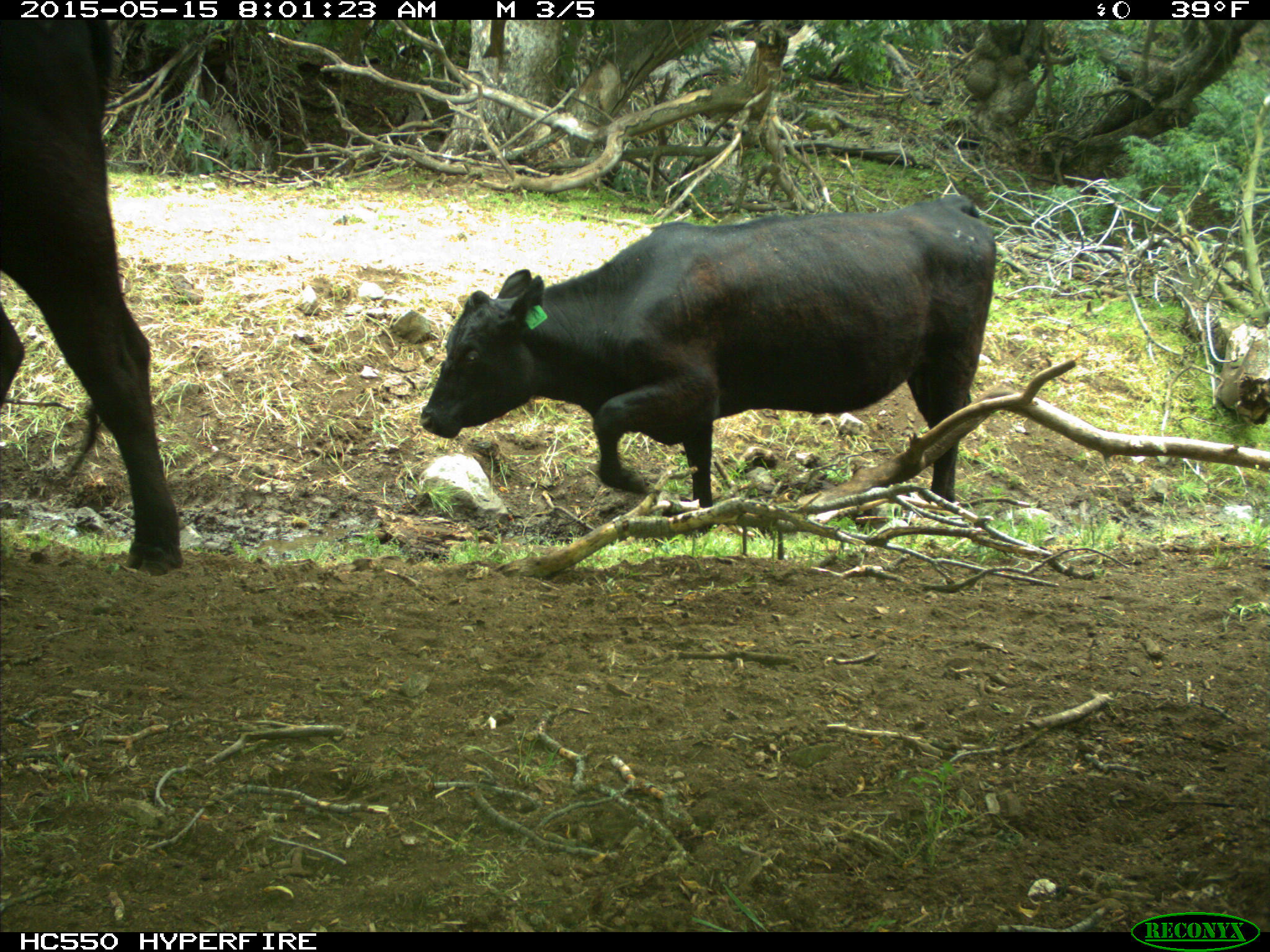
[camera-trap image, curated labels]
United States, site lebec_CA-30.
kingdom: Animalia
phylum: Chordata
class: Mammalia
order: Artiodactyla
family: Bovidae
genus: Bos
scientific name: Bos taurus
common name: domestic cow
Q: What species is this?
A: Bos taurus (domestic cow).